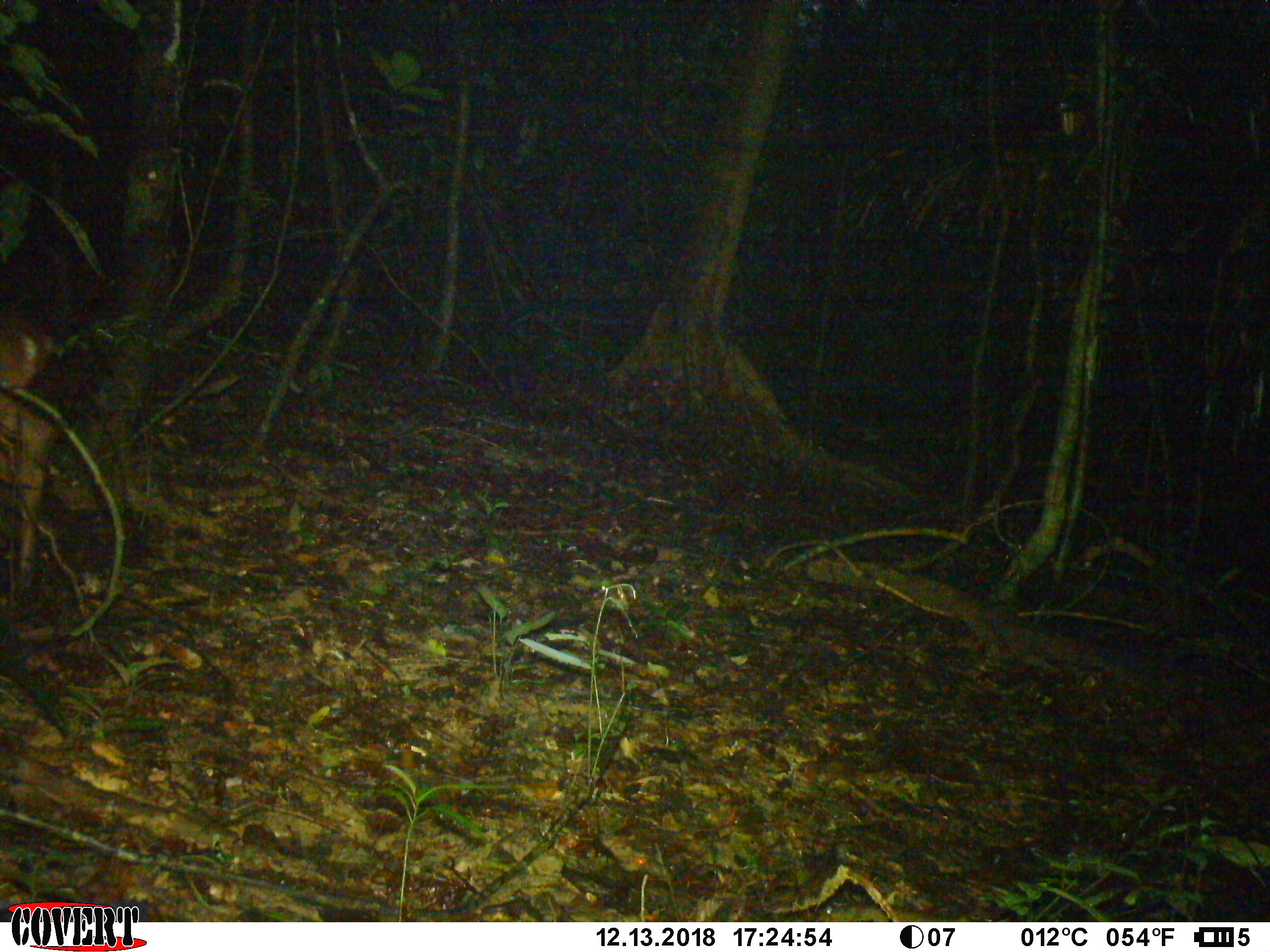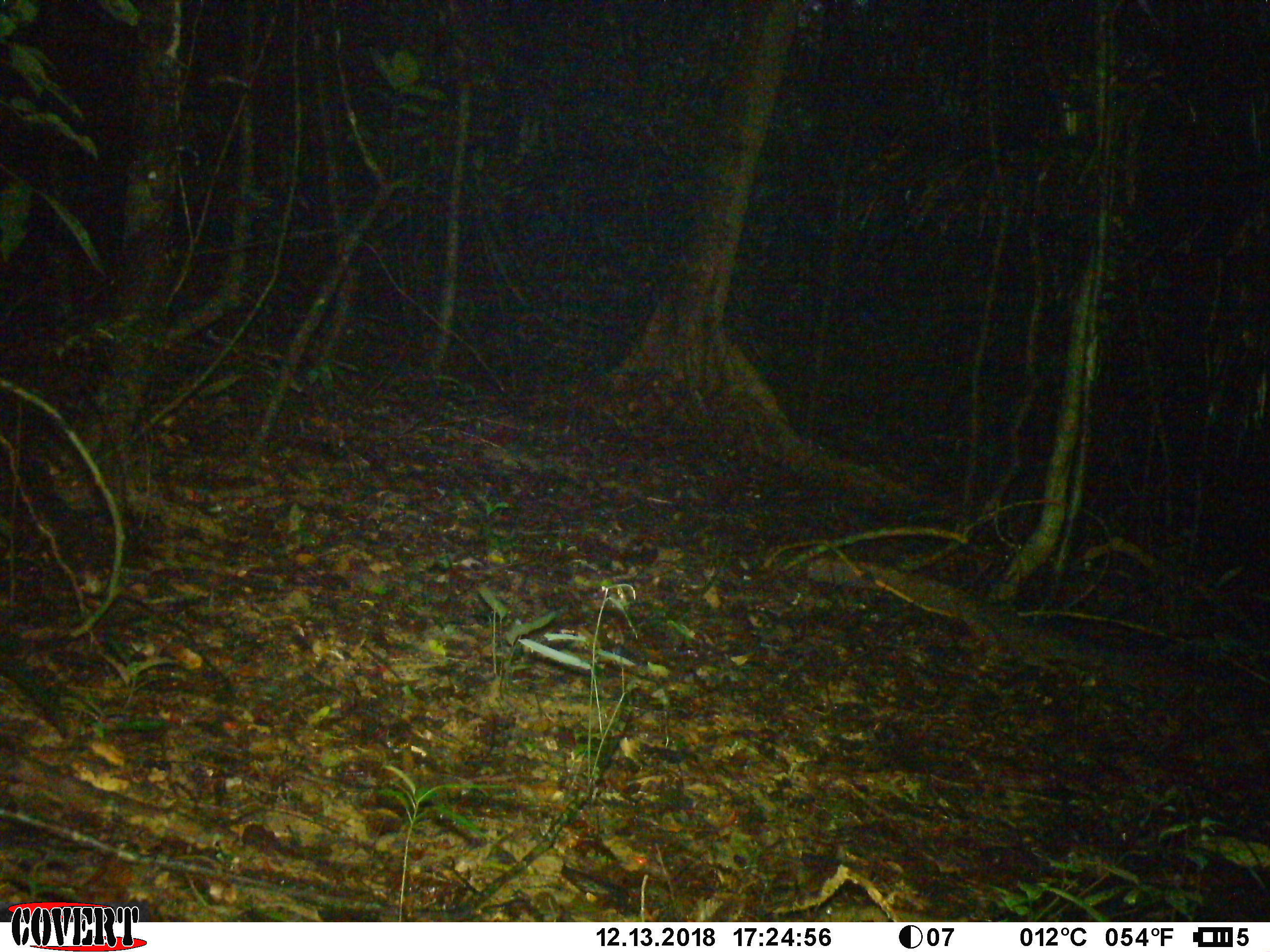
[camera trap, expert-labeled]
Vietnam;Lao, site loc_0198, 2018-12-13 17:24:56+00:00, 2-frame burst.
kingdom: Animalia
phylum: Chordata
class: Mammalia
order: Artiodactyla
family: Cervidae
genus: Muntiacus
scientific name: Muntiacus vuquangensis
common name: large-antlered muntjac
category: large antlered muntjac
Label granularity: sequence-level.